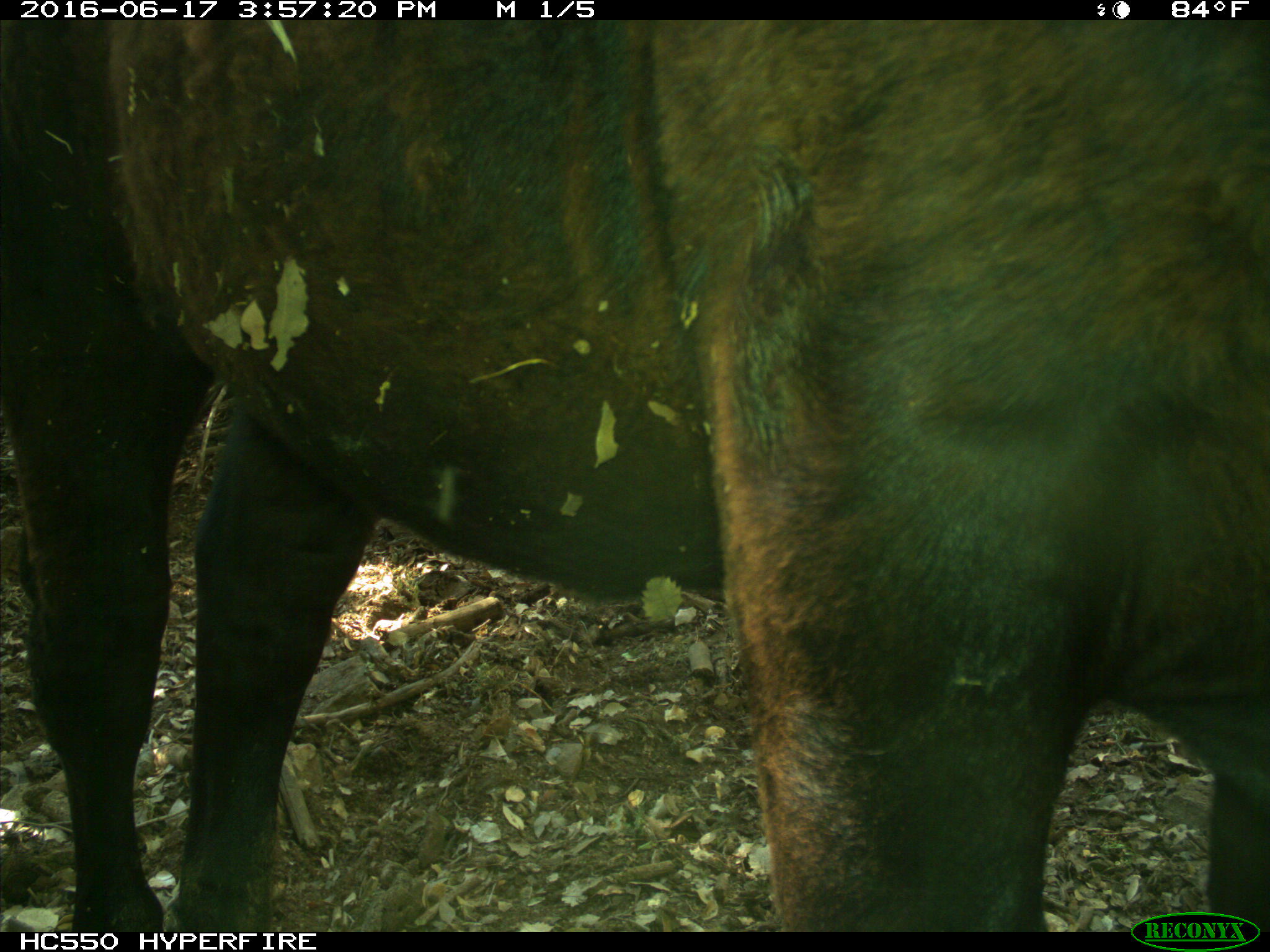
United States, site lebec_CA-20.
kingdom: Animalia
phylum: Chordata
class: Mammalia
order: Artiodactyla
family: Bovidae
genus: Bos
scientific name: Bos taurus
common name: domestic cow